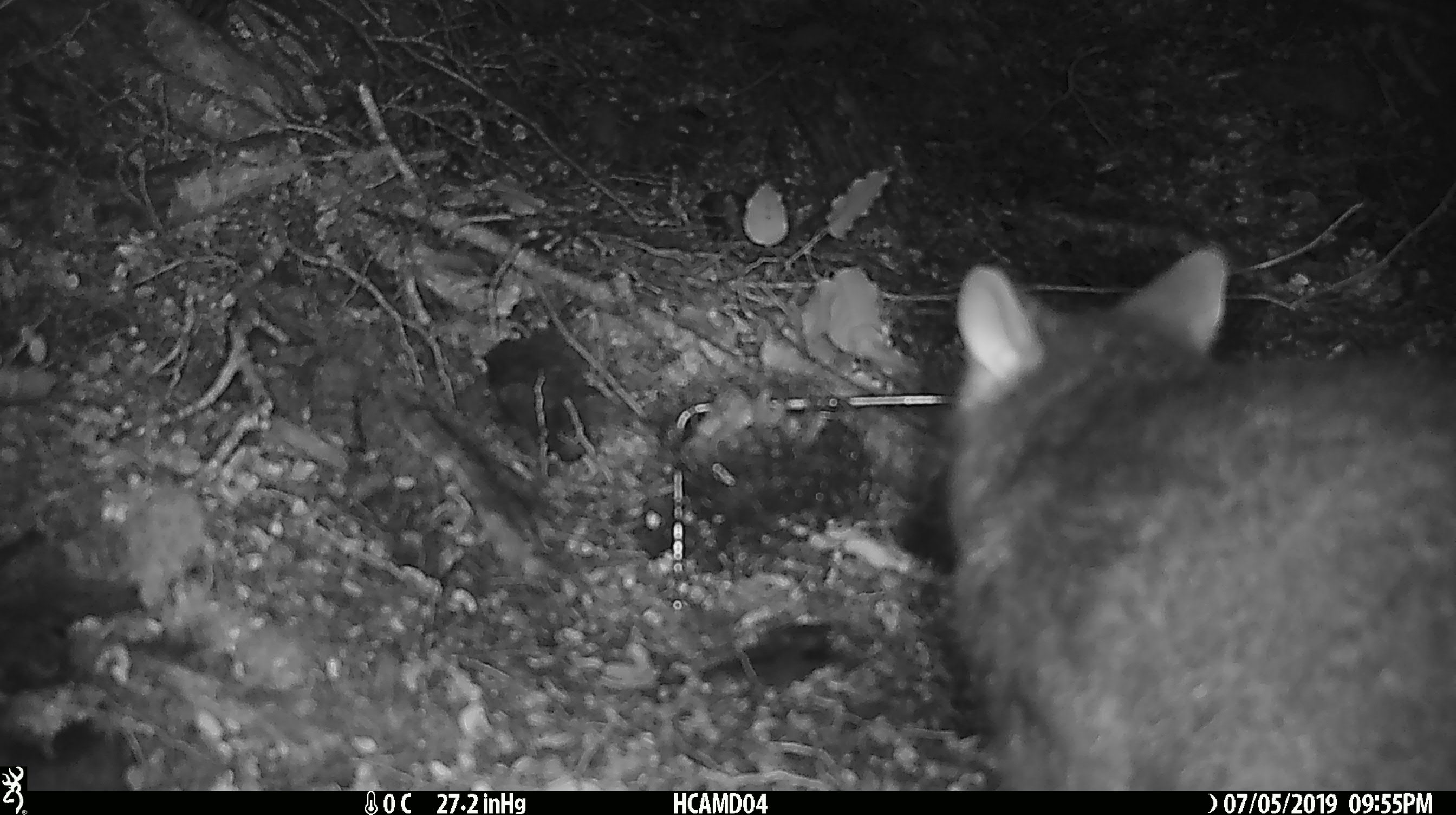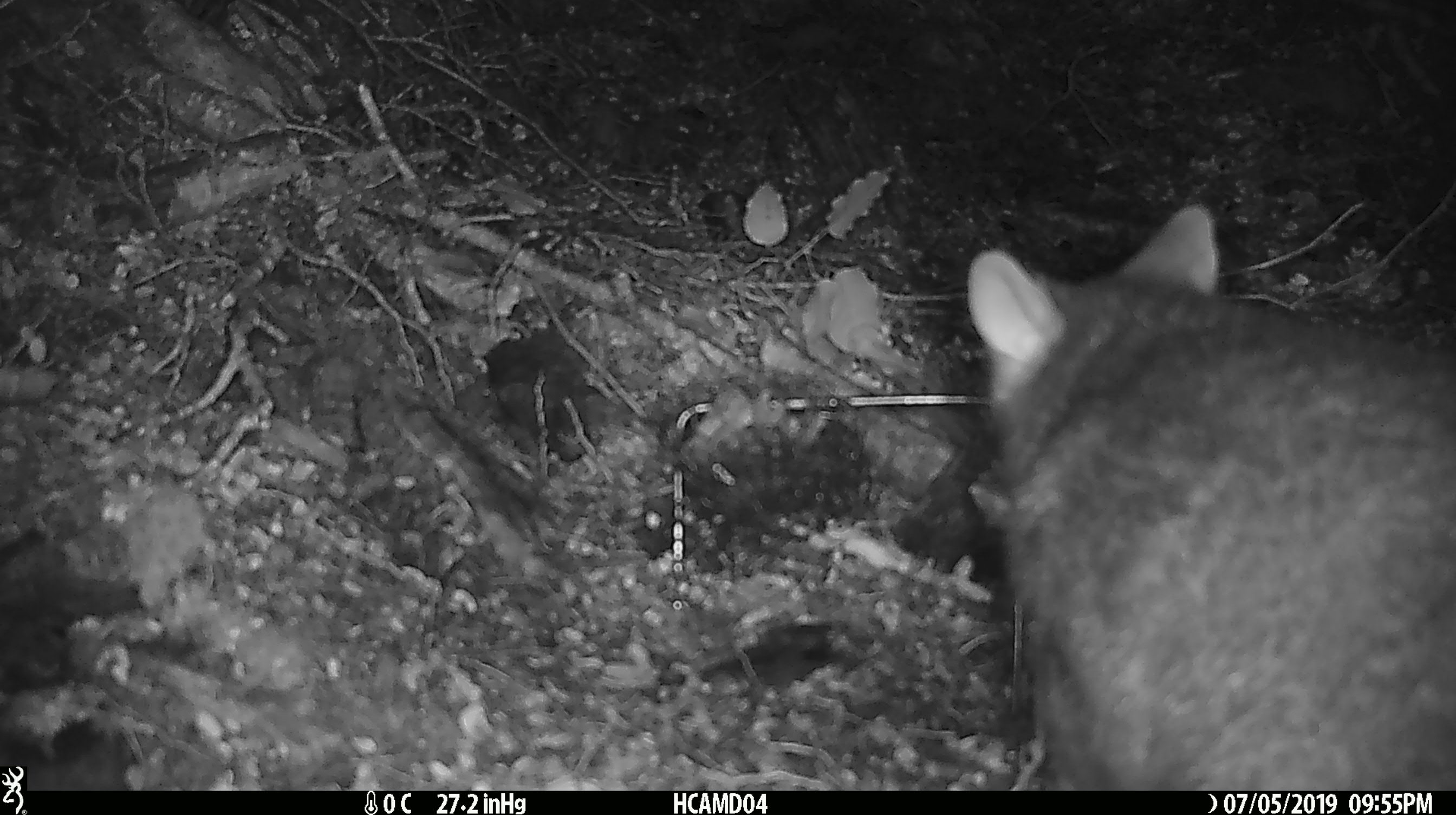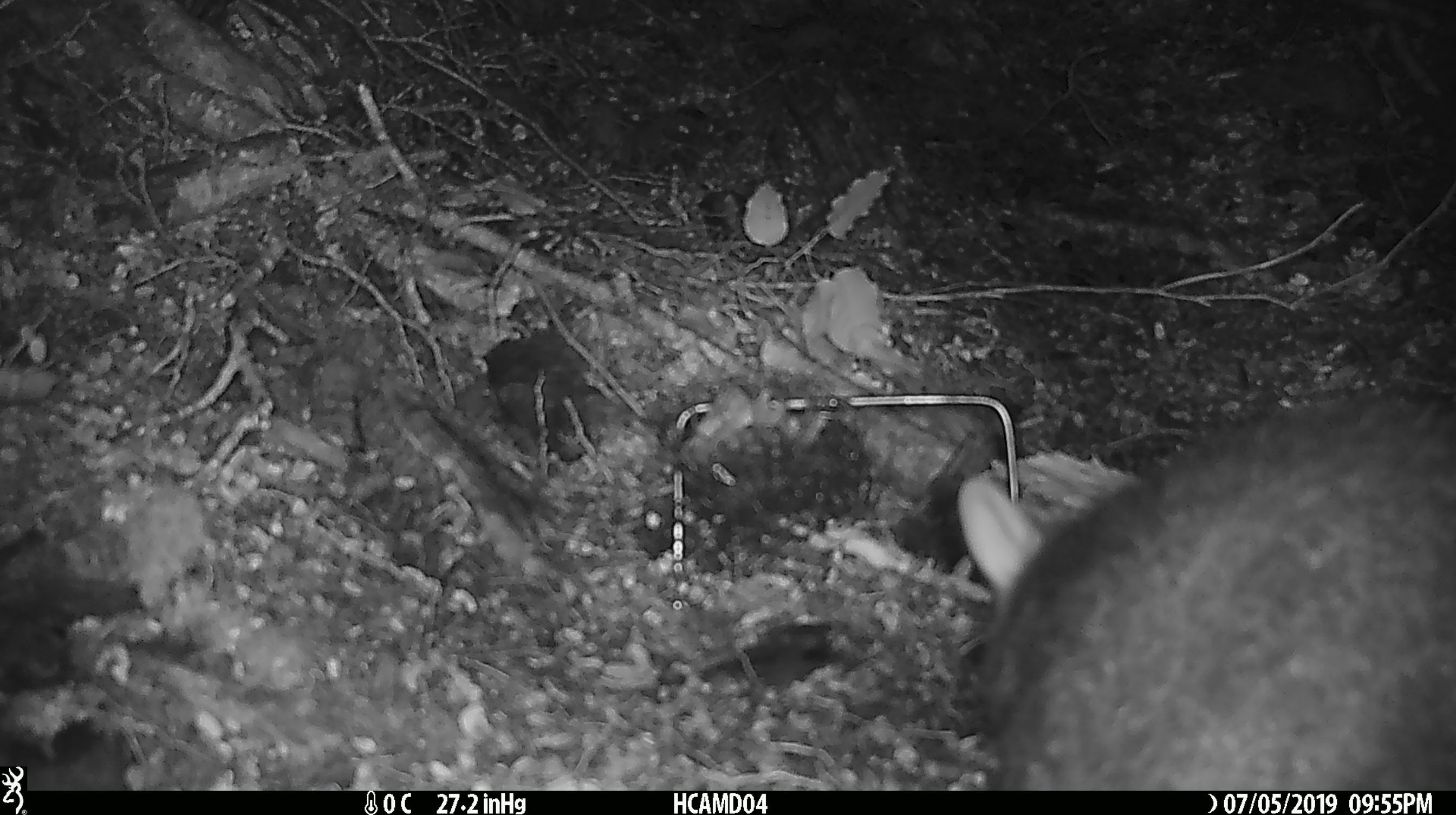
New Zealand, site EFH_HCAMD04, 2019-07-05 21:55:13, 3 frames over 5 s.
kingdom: Animalia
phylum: Chordata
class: Mammalia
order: Diprotodontia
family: Phalangeridae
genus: Trichosurus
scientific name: Trichosurus vulpecula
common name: common brushtail possum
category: possum